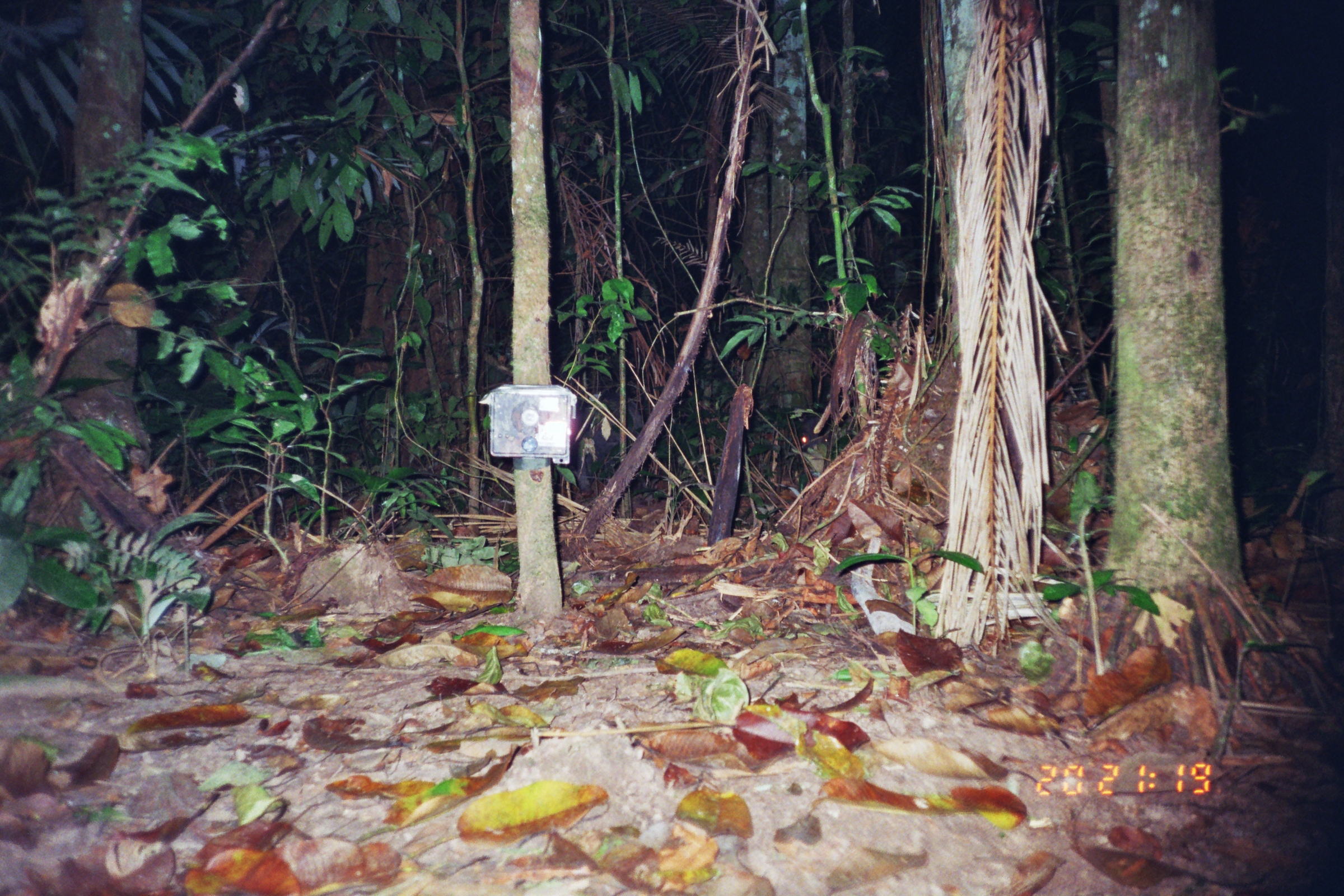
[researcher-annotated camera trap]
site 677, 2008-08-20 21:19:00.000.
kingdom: Animalia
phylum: Chordata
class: Mammalia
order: Artiodactyla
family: Tayassuidae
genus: Tayassu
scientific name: Tayassu pecari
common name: white-lipped peccary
Tayassu pecari (white-lipped peccary).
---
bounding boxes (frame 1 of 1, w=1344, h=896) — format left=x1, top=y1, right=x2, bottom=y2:
tayassu pecari: left=569, top=398, right=645, bottom=496; left=792, top=410, right=833, bottom=479